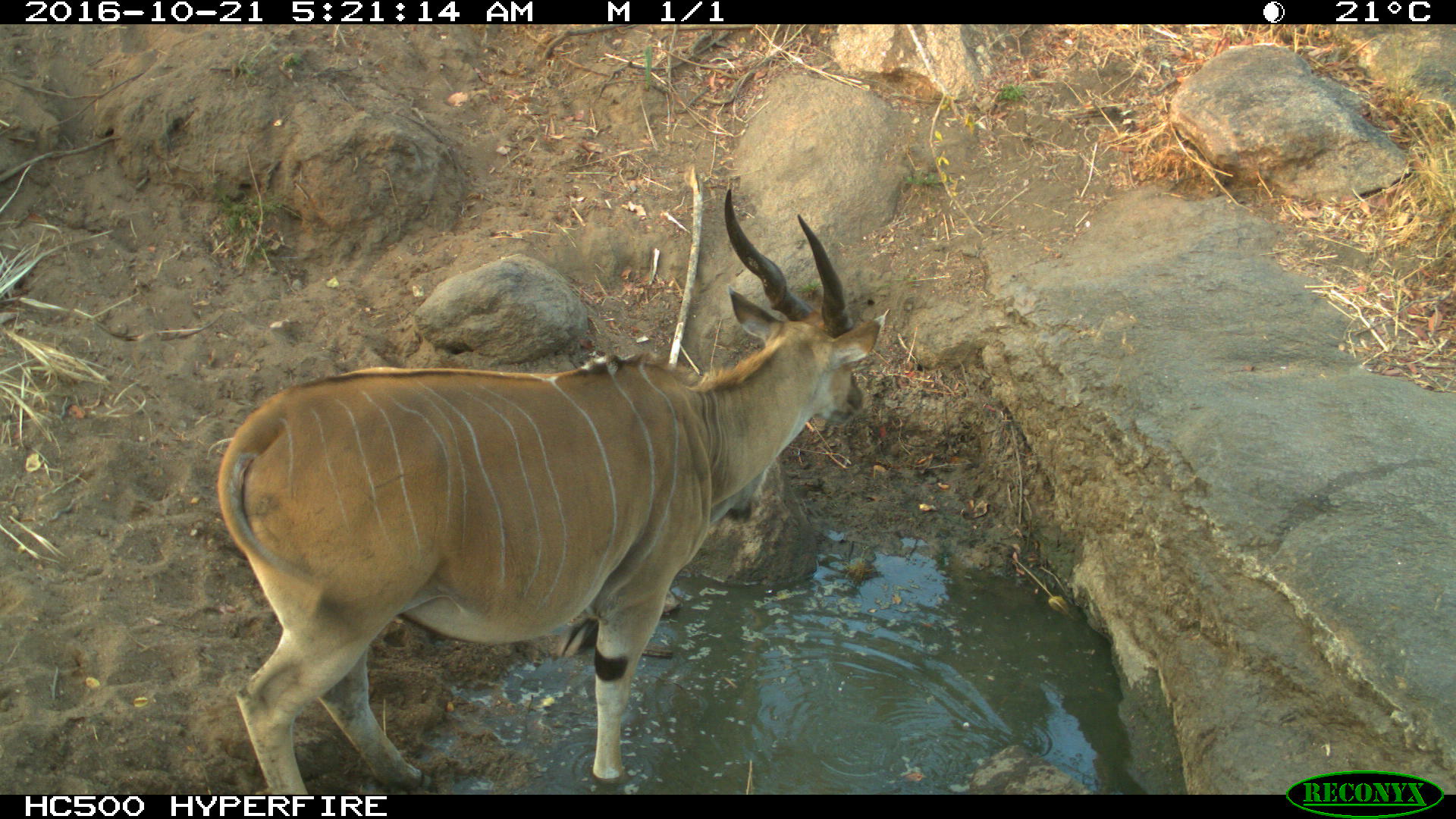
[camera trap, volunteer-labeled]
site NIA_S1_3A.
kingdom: Animalia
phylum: Chordata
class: Mammalia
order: Artiodactyla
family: Bovidae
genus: Tragelaphus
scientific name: Tragelaphus oryx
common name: eland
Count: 1.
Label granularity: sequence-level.